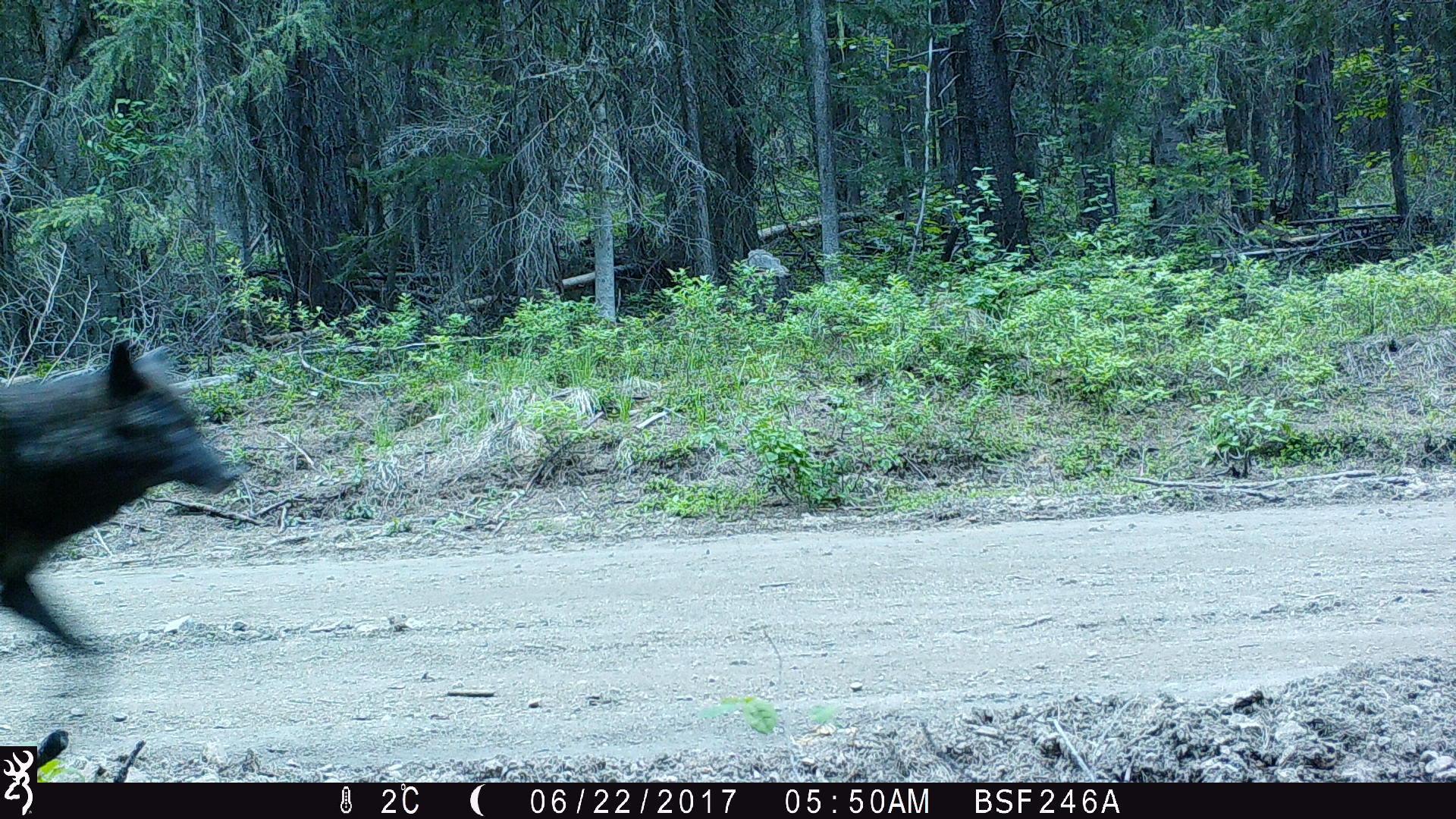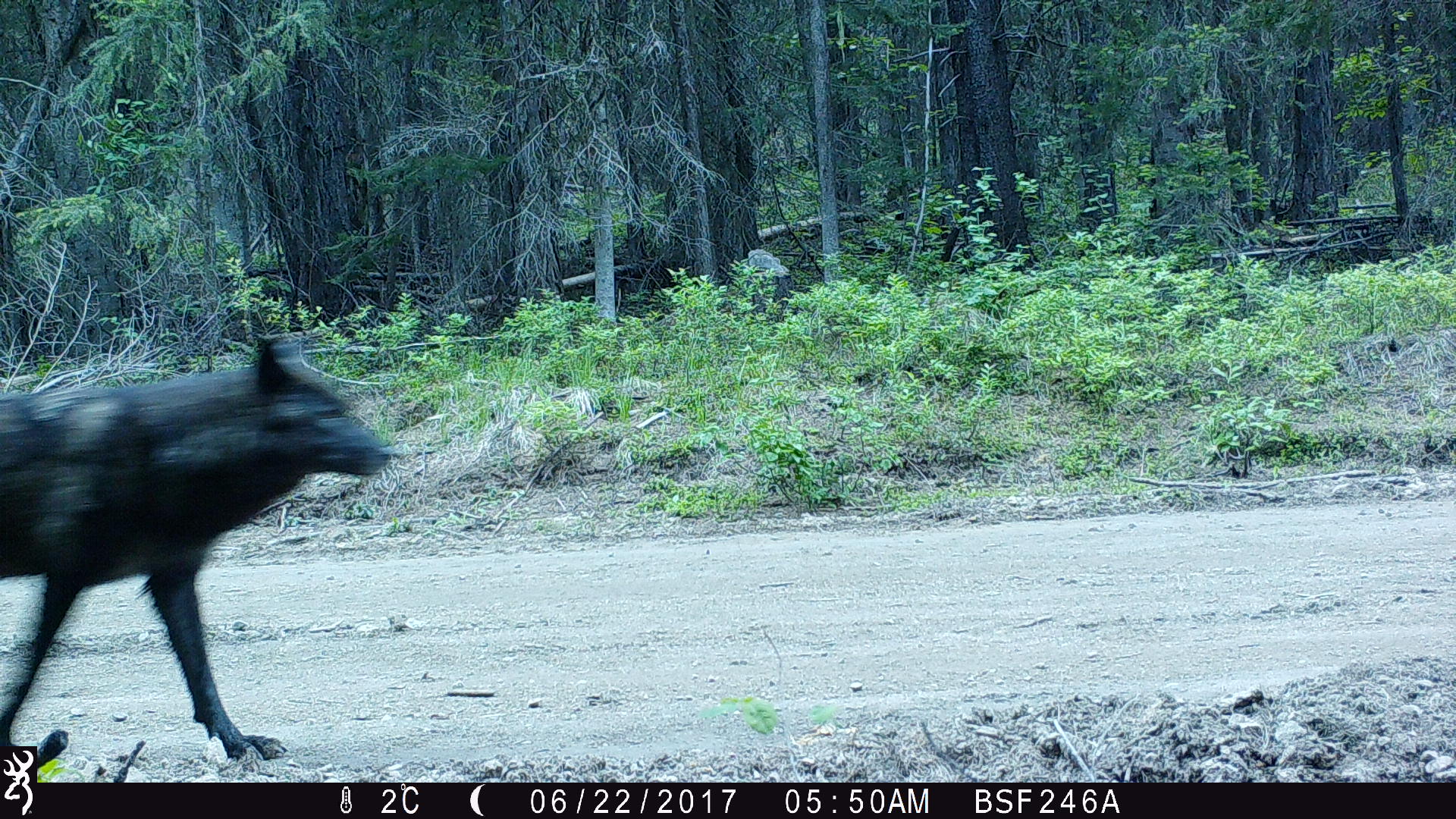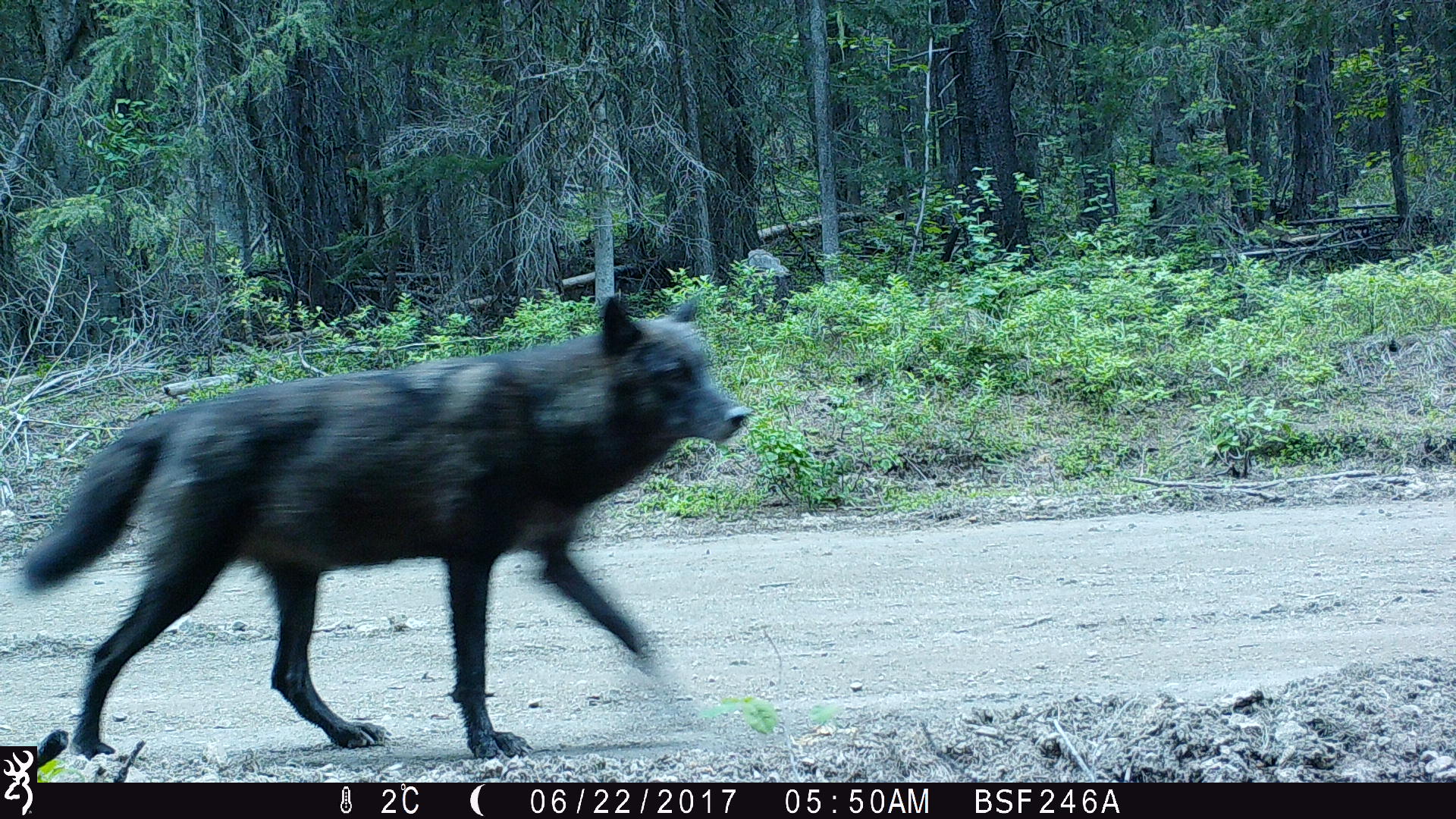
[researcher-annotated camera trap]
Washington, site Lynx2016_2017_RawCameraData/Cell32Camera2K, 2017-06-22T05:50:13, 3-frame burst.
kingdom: Animalia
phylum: Chordata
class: Mammalia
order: Carnivora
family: Canidae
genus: Canis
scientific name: Canis lupus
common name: gray wolf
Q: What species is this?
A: Canis lupus (gray wolf).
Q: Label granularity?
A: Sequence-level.